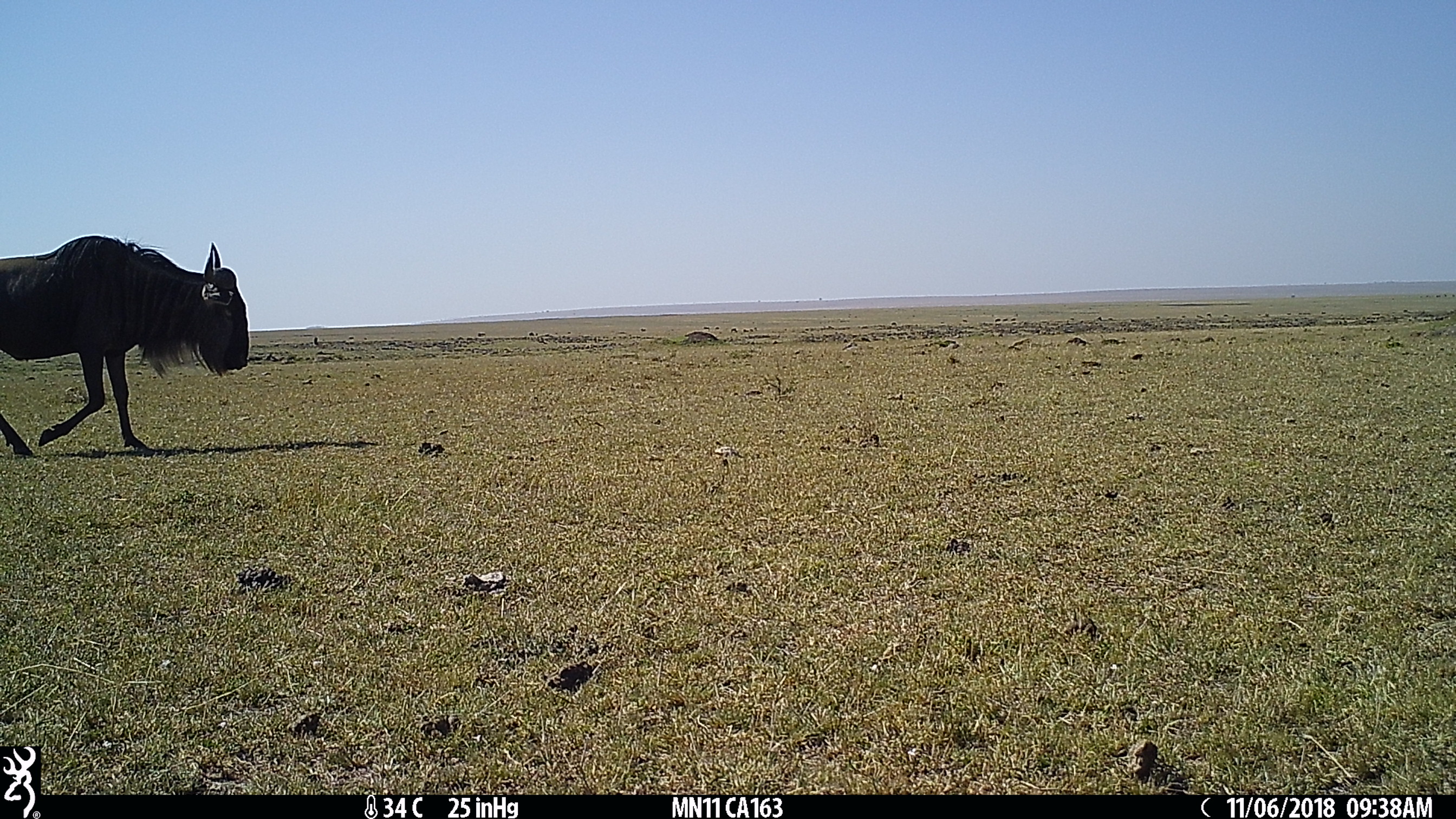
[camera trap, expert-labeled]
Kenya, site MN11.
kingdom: Animalia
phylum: Chordata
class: Mammalia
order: Artiodactyla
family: Bovidae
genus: Connochaetes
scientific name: Connochaetes taurinus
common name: blue wildebeest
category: wildebeest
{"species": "wildebeest (blue wildebeest) (Connochaetes taurinus)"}